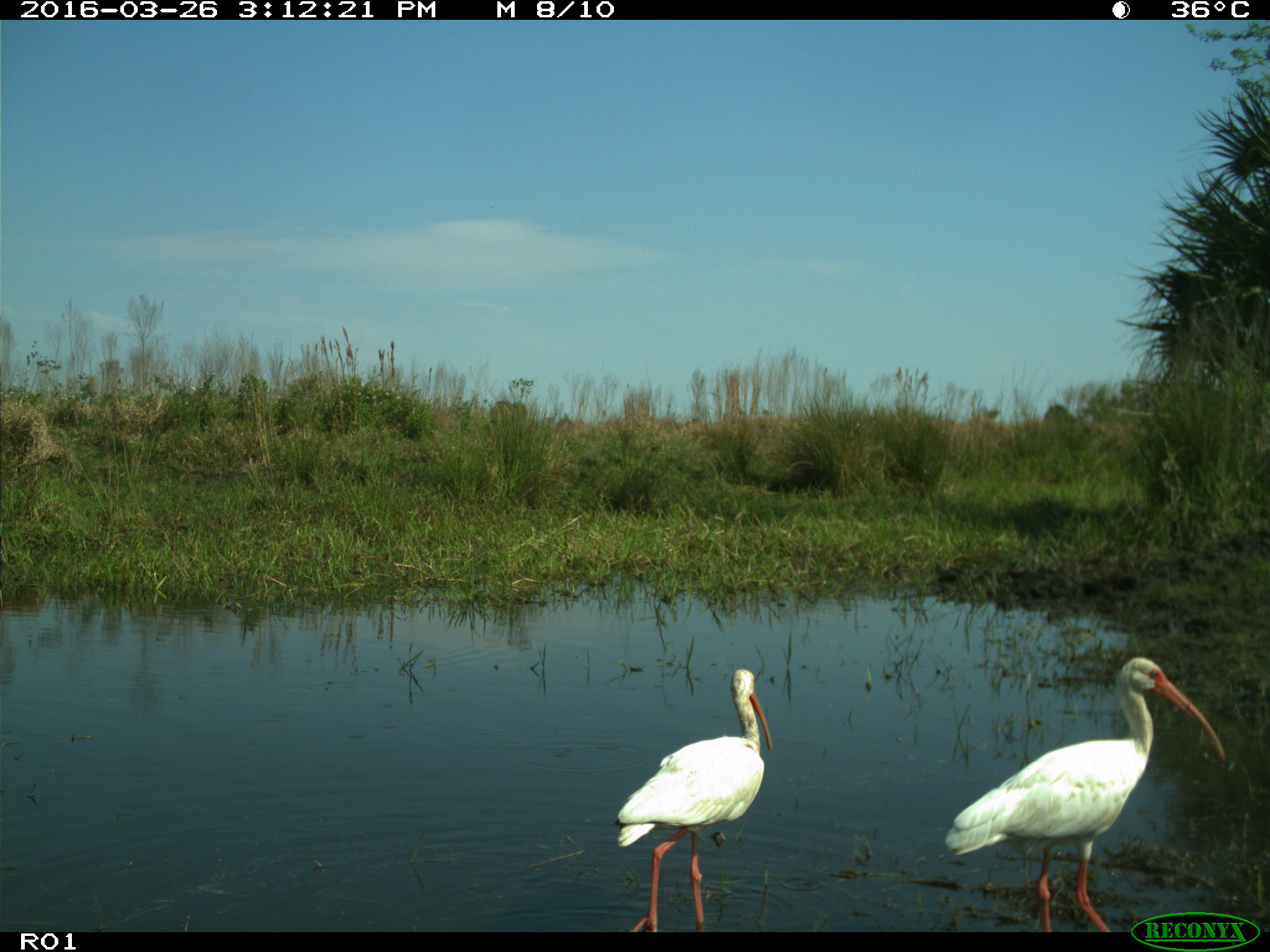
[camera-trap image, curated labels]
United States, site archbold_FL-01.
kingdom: Animalia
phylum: Chordata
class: Aves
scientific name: Aves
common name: birds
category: unidentified bird